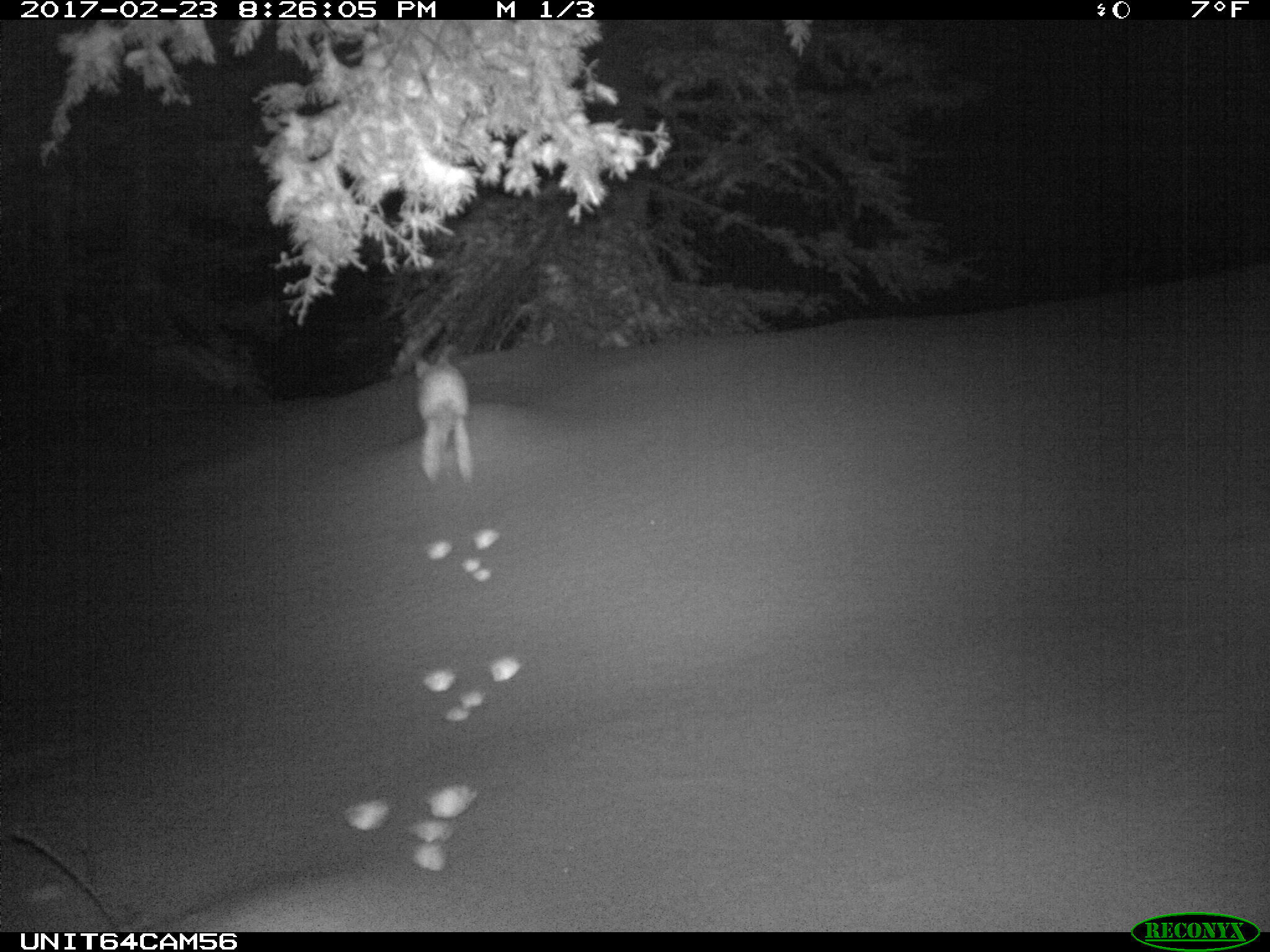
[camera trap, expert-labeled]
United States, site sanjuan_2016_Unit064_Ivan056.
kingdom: Animalia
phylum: Chordata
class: Mammalia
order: Lagomorpha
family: Leporidae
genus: Lepus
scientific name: Lepus americanus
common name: snowshoe hare